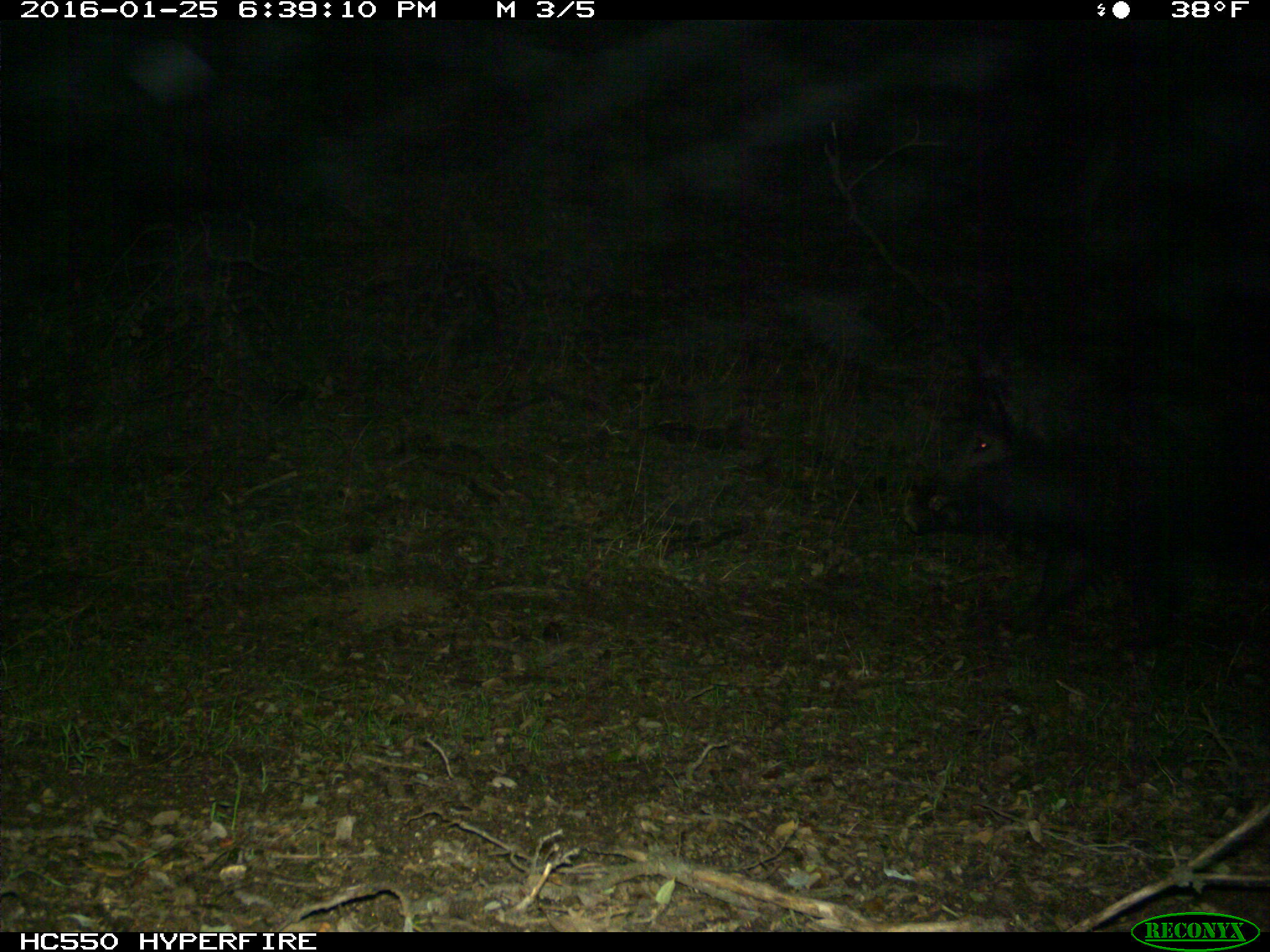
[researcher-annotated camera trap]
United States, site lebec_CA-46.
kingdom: Animalia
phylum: Chordata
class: Mammalia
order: Artiodactyla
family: Suidae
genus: Sus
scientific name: Sus scrofa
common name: wild boar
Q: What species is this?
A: Sus scrofa (wild boar).